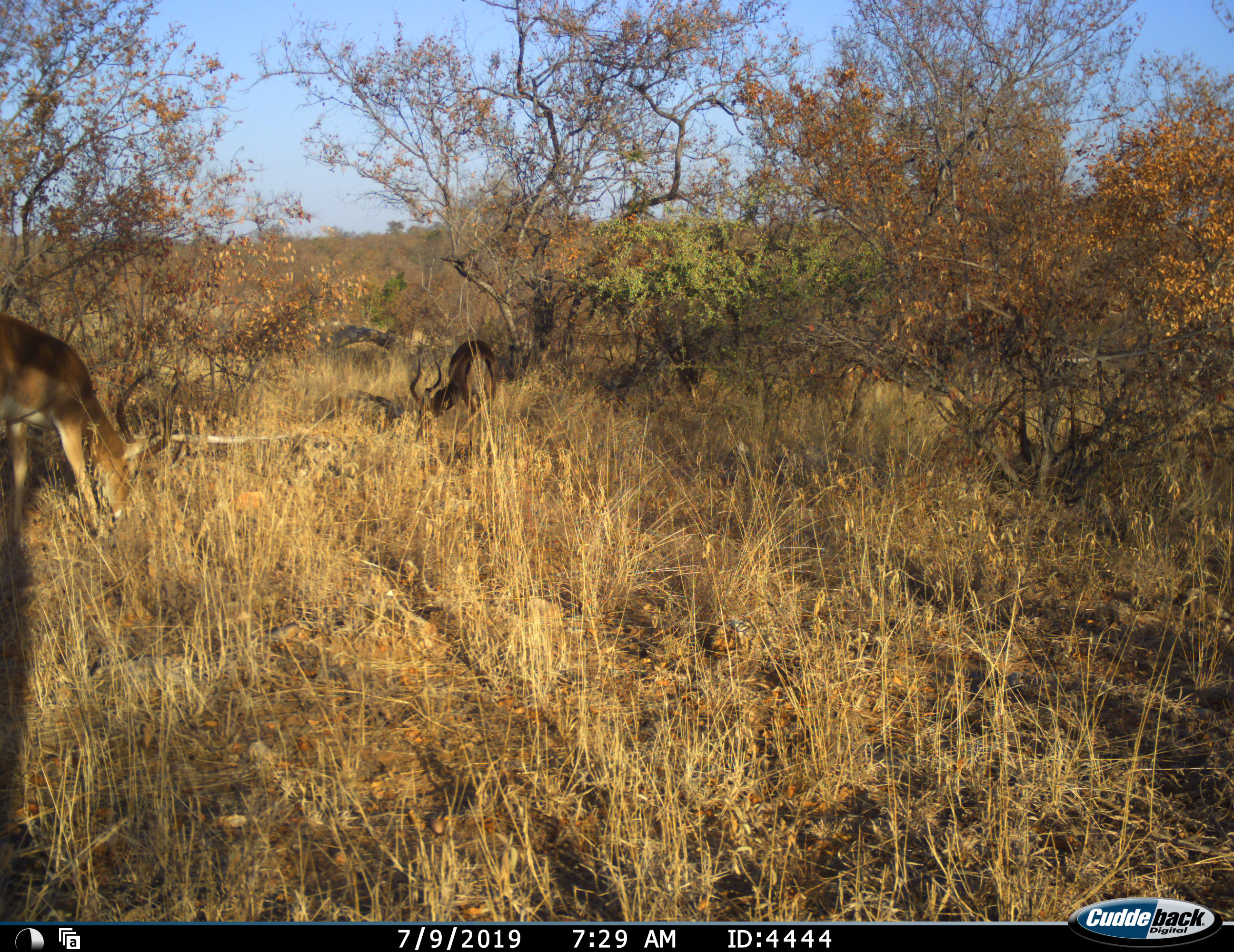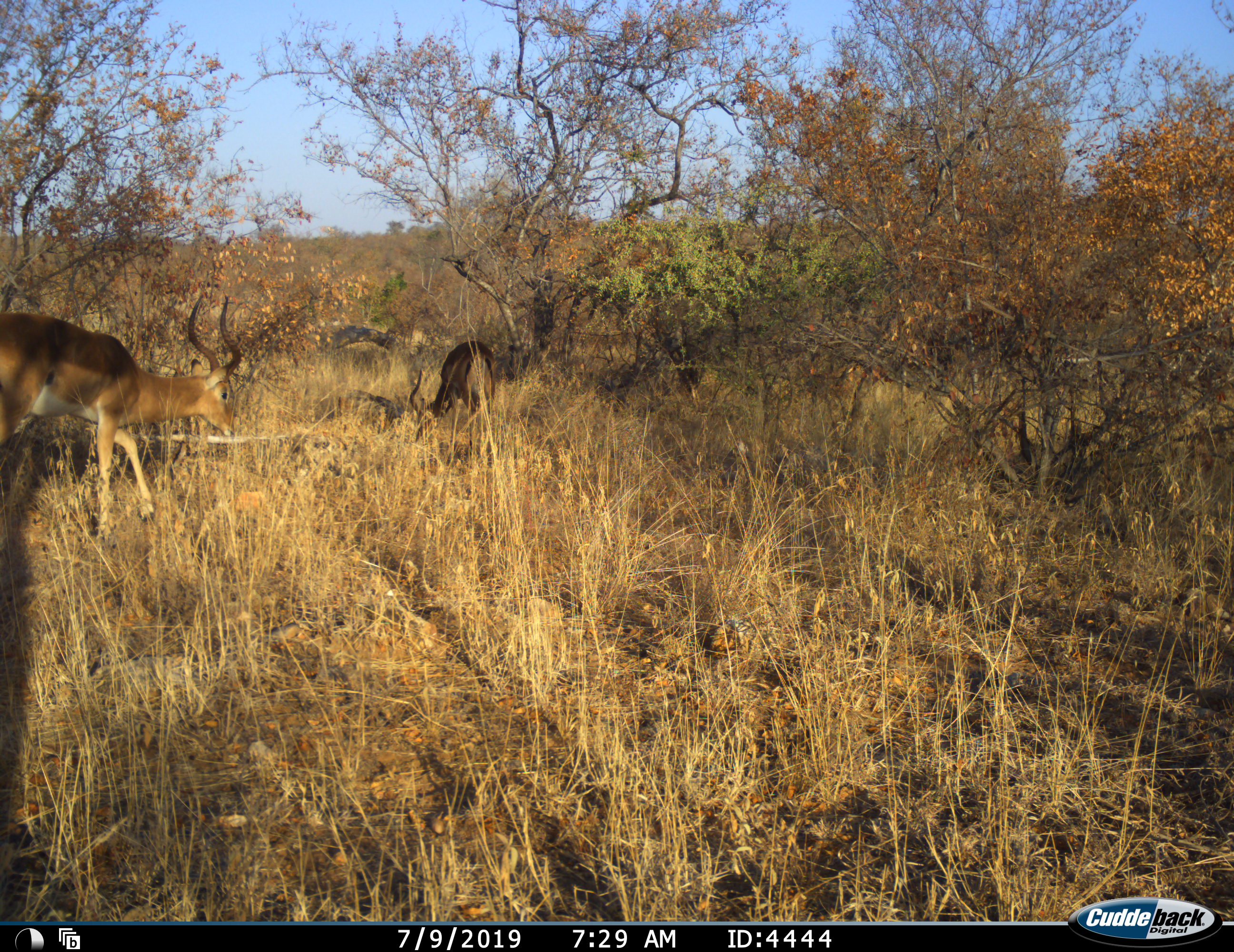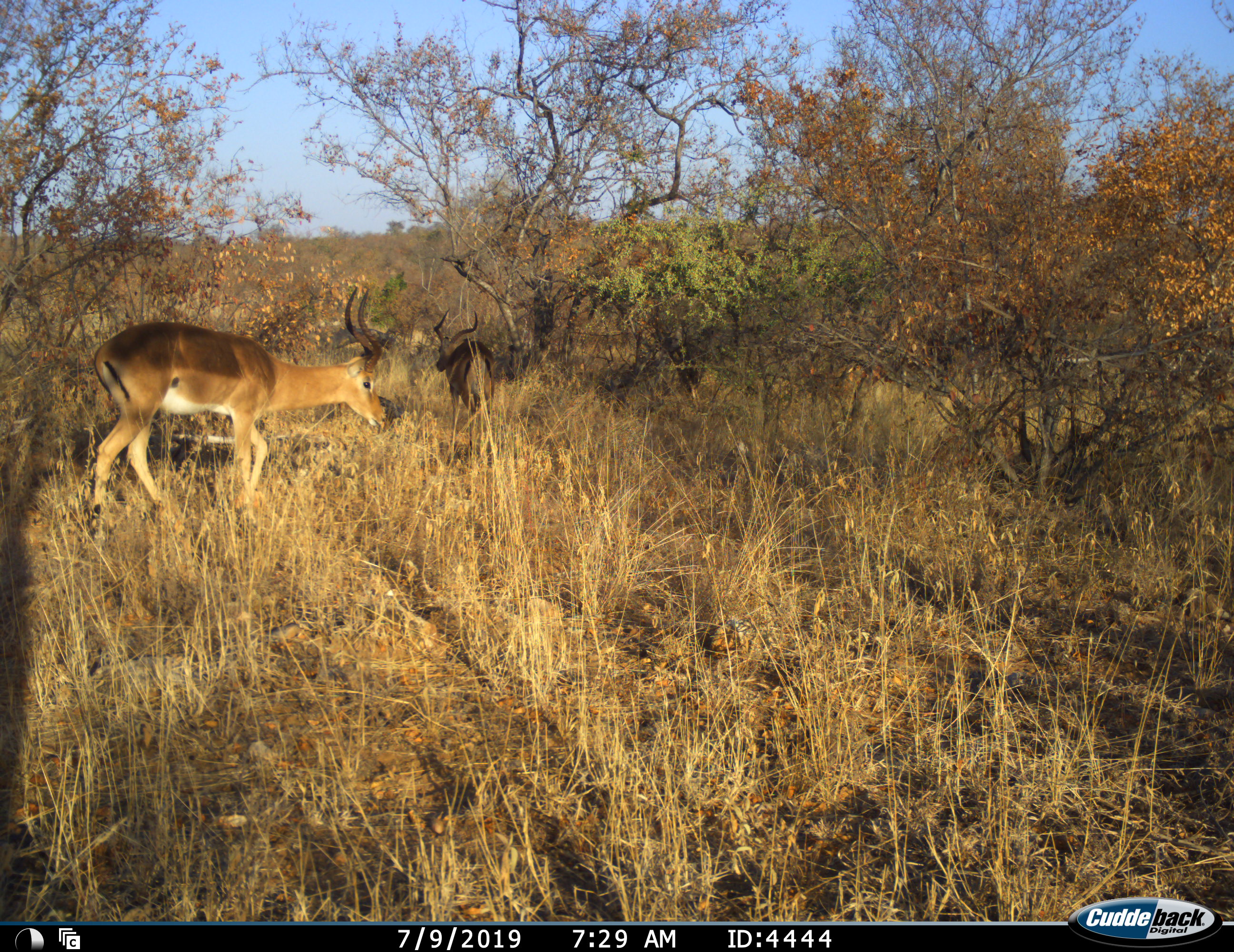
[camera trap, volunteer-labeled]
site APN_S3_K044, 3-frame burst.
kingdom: Animalia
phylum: Chordata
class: Mammalia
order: Artiodactyla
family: Bovidae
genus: Aepyceros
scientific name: Aepyceros melampus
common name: impala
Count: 2.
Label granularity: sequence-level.